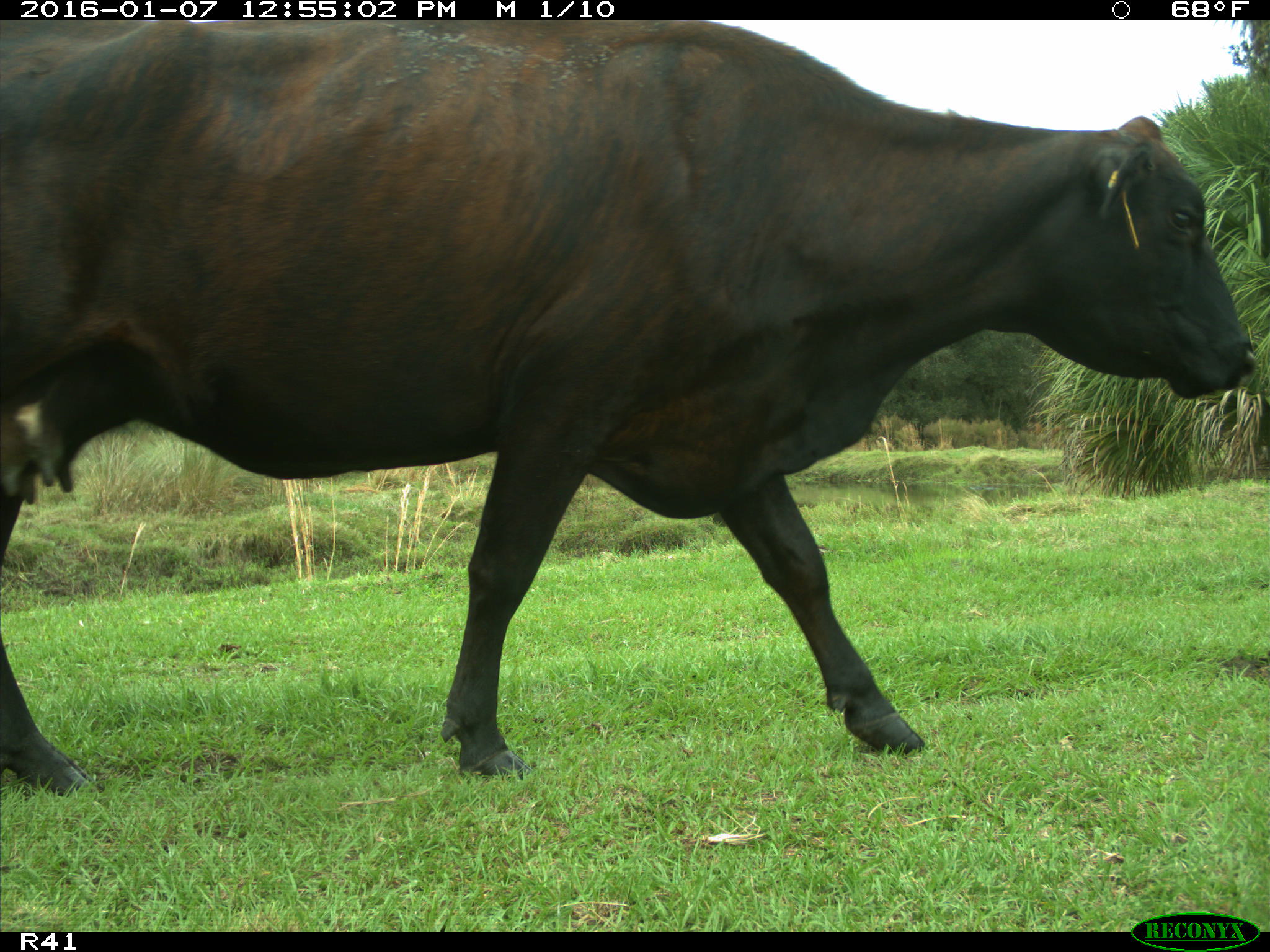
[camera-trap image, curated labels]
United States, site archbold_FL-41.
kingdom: Animalia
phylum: Chordata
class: Mammalia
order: Artiodactyla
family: Bovidae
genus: Bos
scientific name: Bos taurus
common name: domestic cow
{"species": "Bos taurus (domestic cow)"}